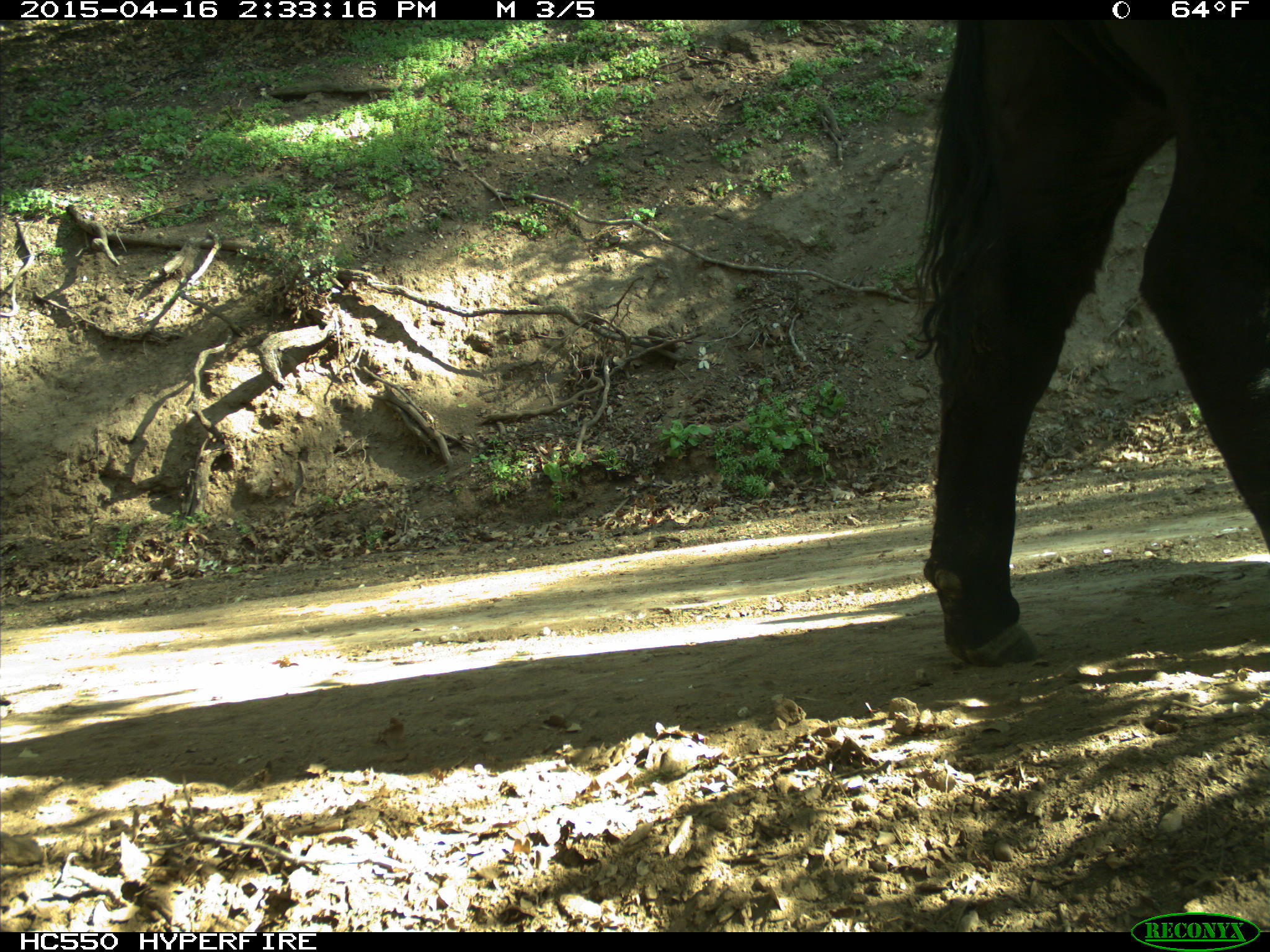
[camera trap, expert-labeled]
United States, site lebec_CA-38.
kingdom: Animalia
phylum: Chordata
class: Mammalia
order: Artiodactyla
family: Bovidae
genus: Bos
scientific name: Bos taurus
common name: domestic cow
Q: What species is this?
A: Bos taurus (domestic cow).